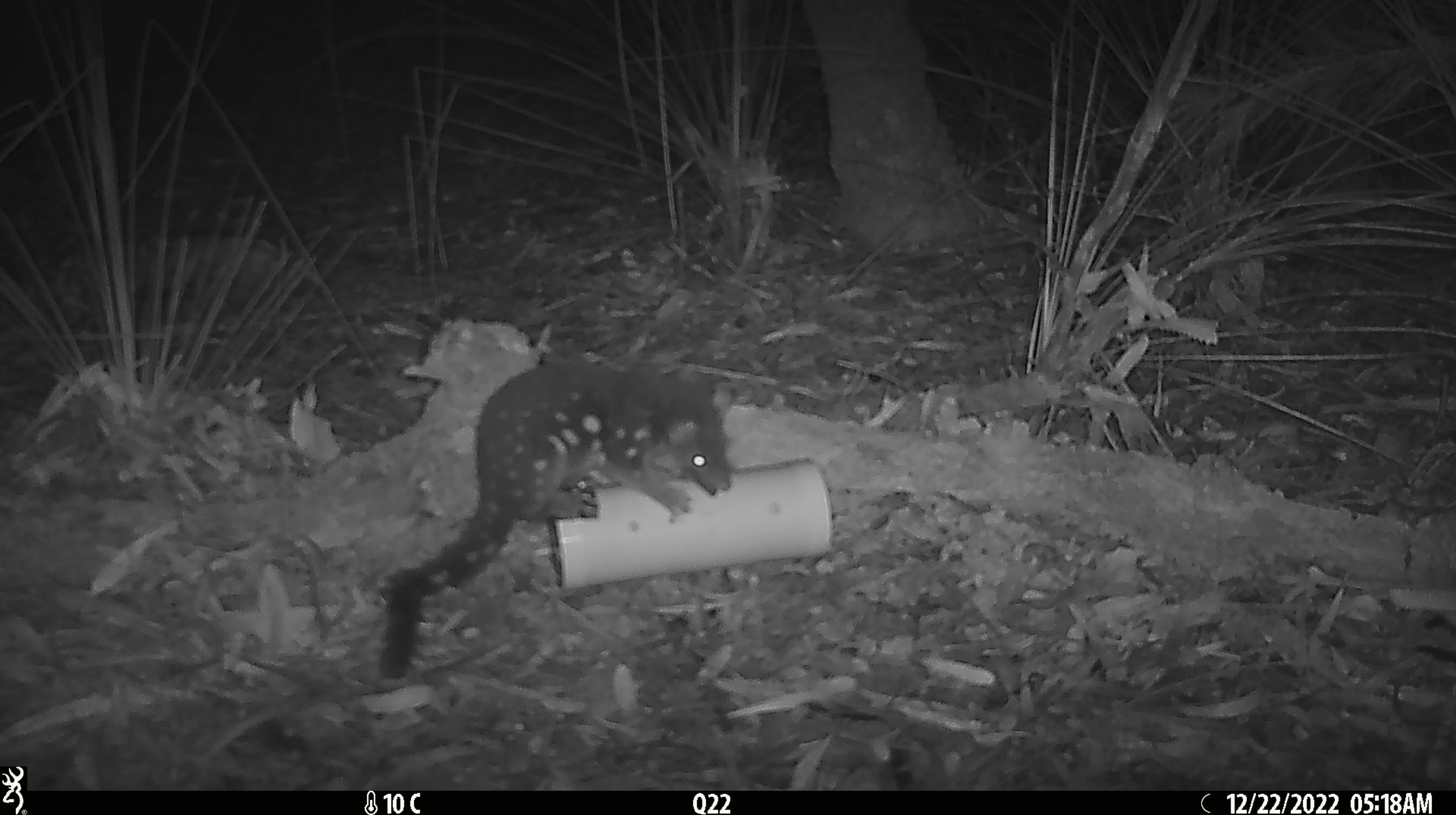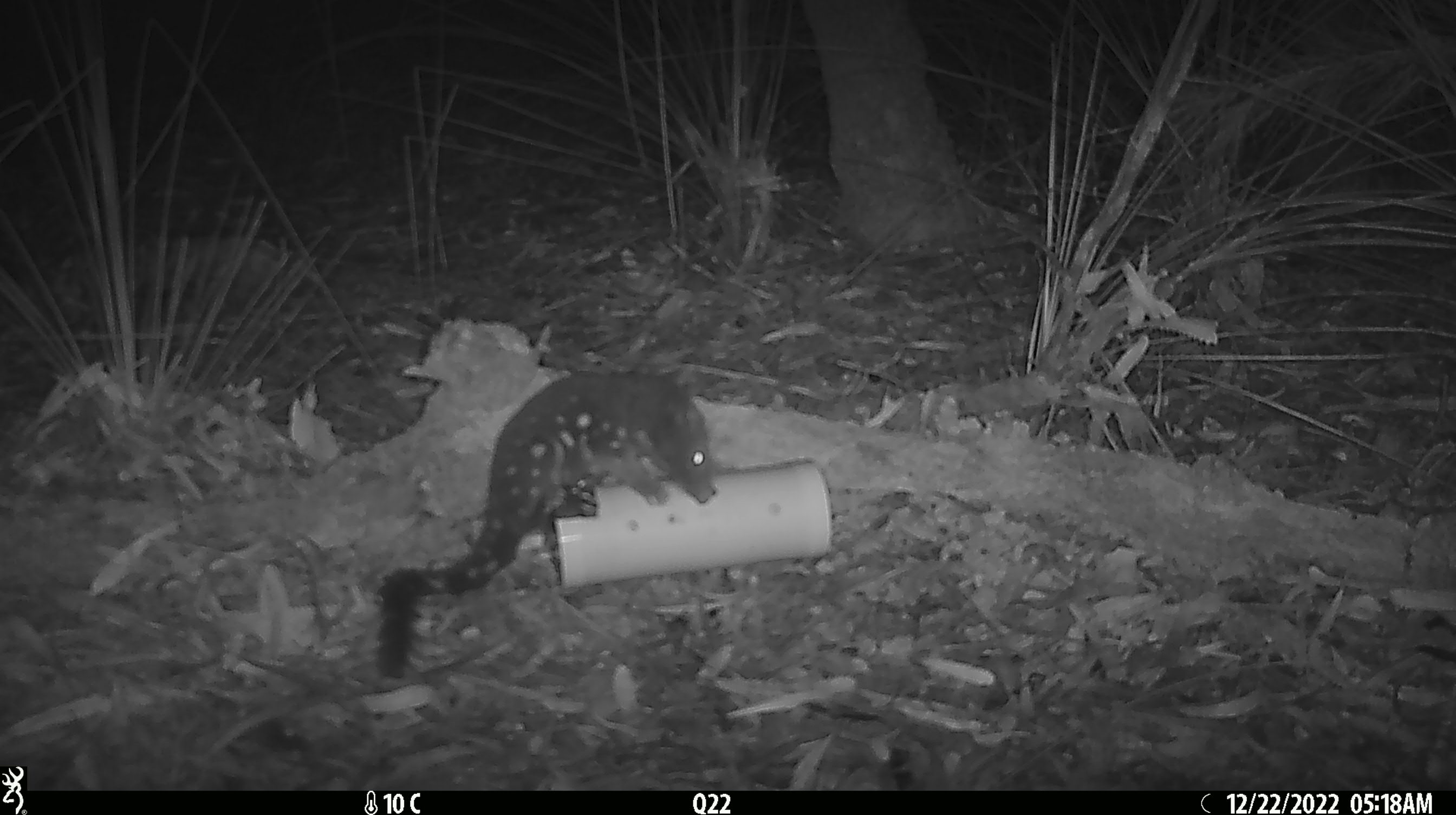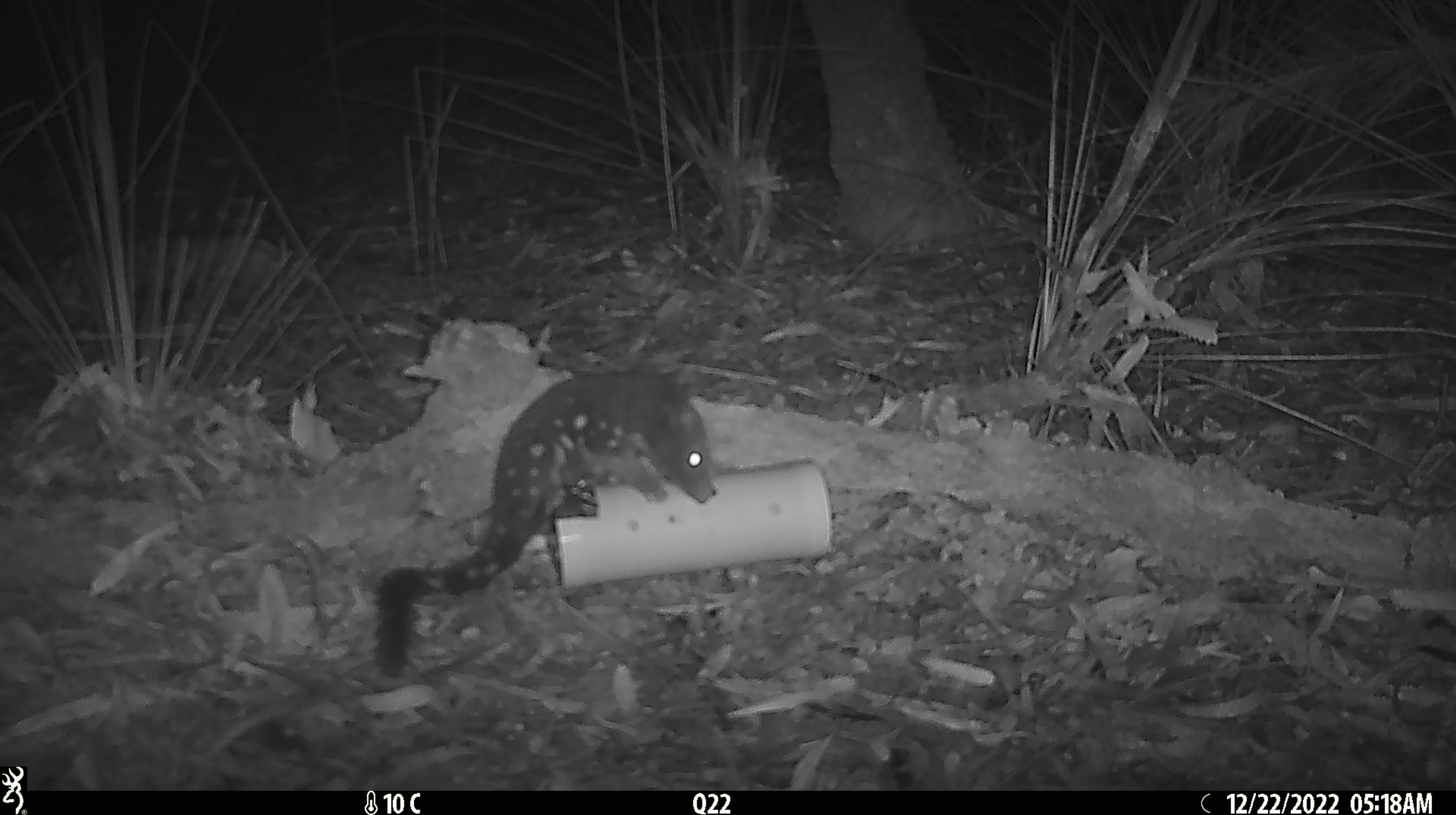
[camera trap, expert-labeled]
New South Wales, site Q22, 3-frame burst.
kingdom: Animalia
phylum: Chordata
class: Mammalia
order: Dasyuromorphia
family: Dasyuridae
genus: Dasyurus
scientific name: Dasyurus maculatus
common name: spotted-tailed quoll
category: quoll